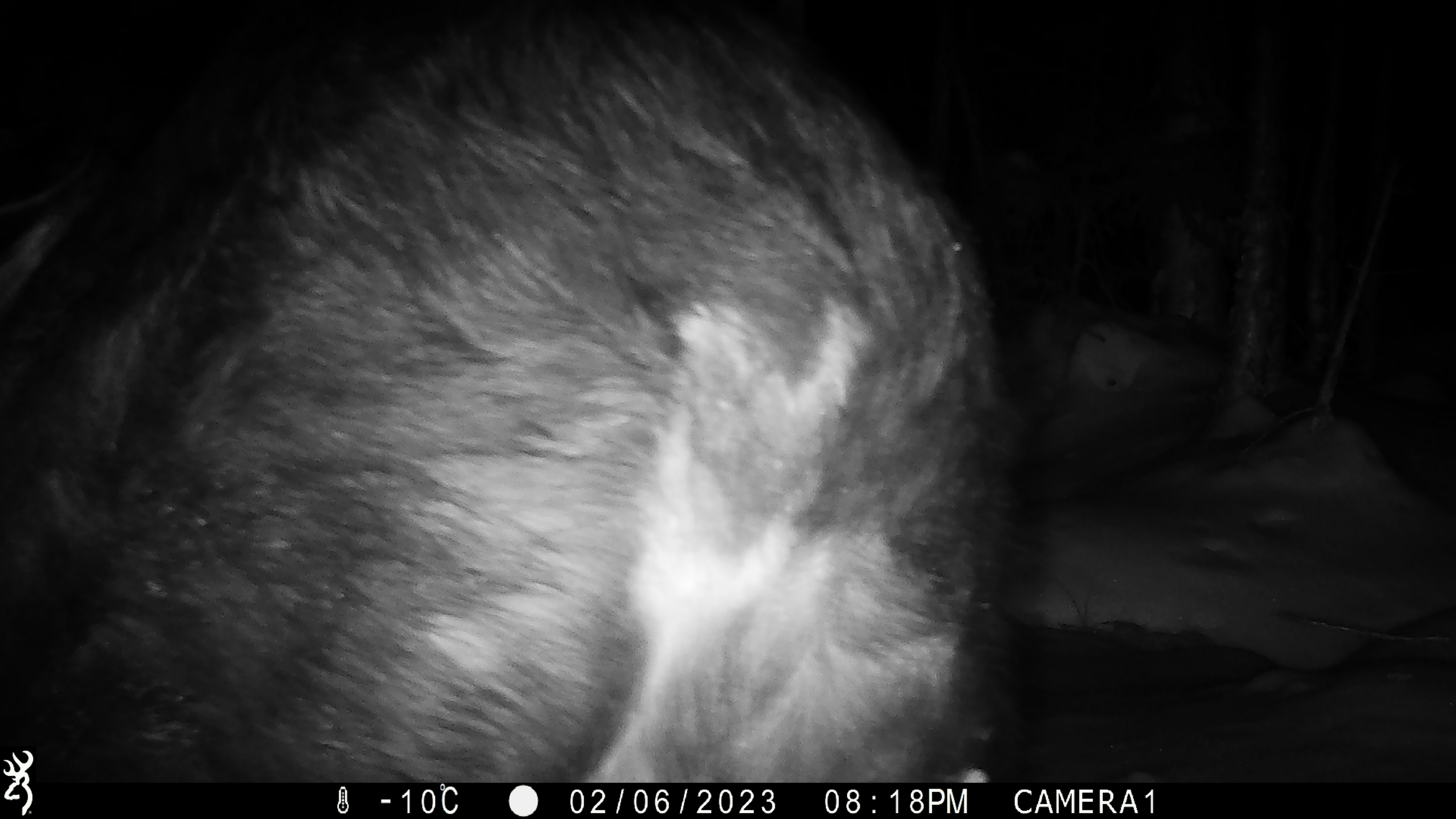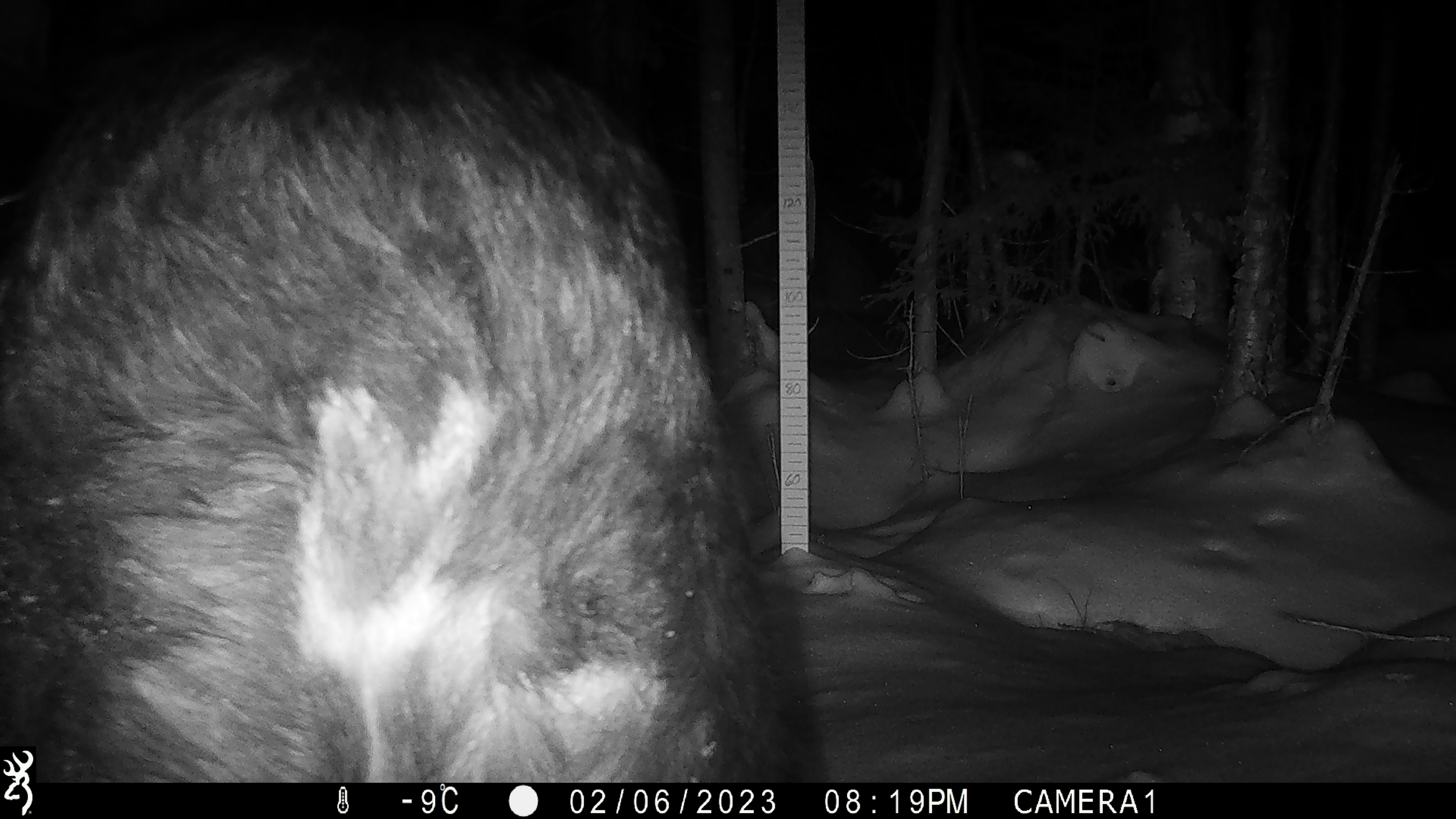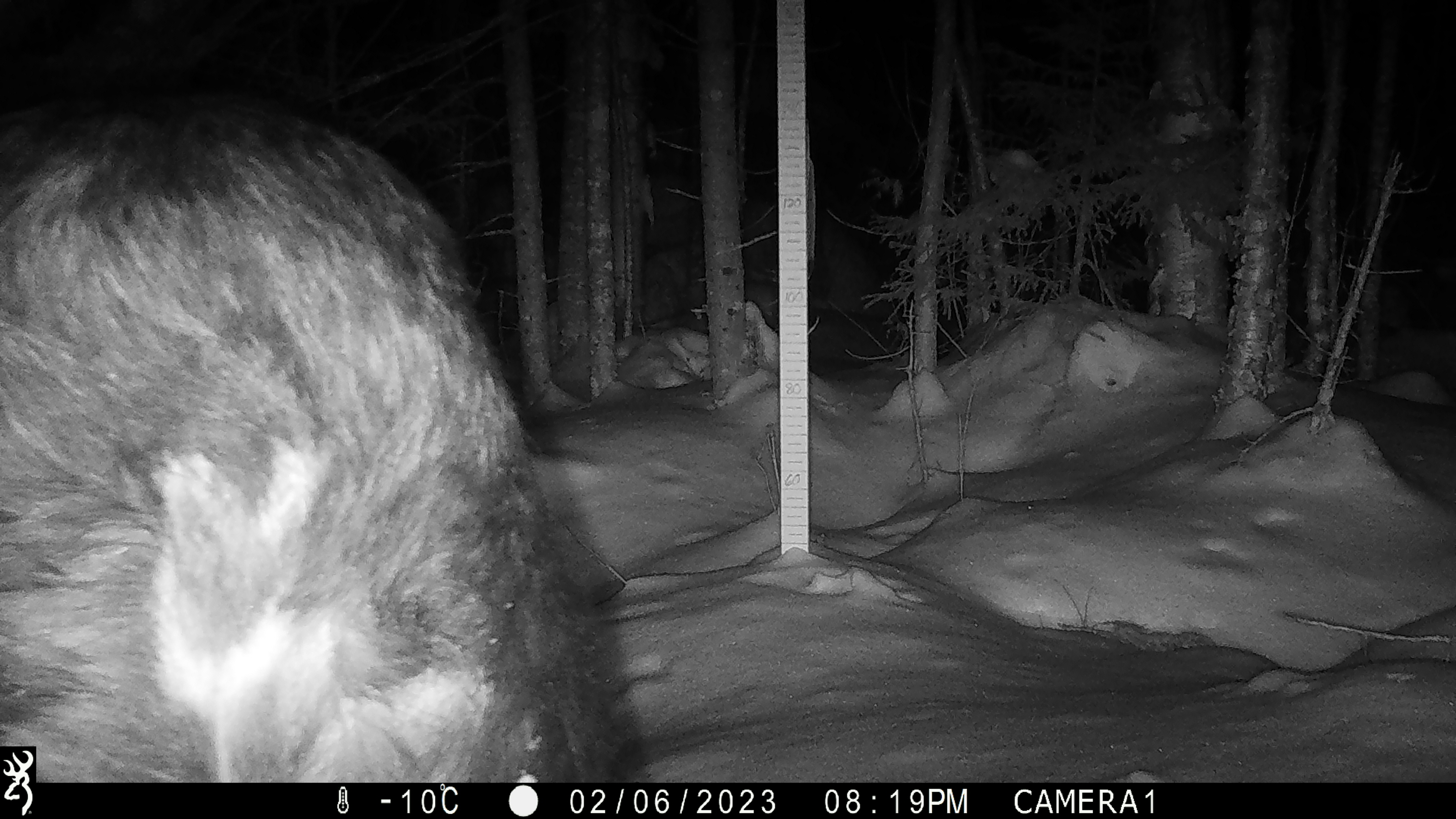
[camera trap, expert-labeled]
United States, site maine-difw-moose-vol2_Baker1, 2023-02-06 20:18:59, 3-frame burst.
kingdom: Animalia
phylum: Chordata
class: Mammalia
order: Artiodactyla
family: Cervidae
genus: Alces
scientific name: Alces alces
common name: moose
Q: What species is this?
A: Moose (Alces alces).